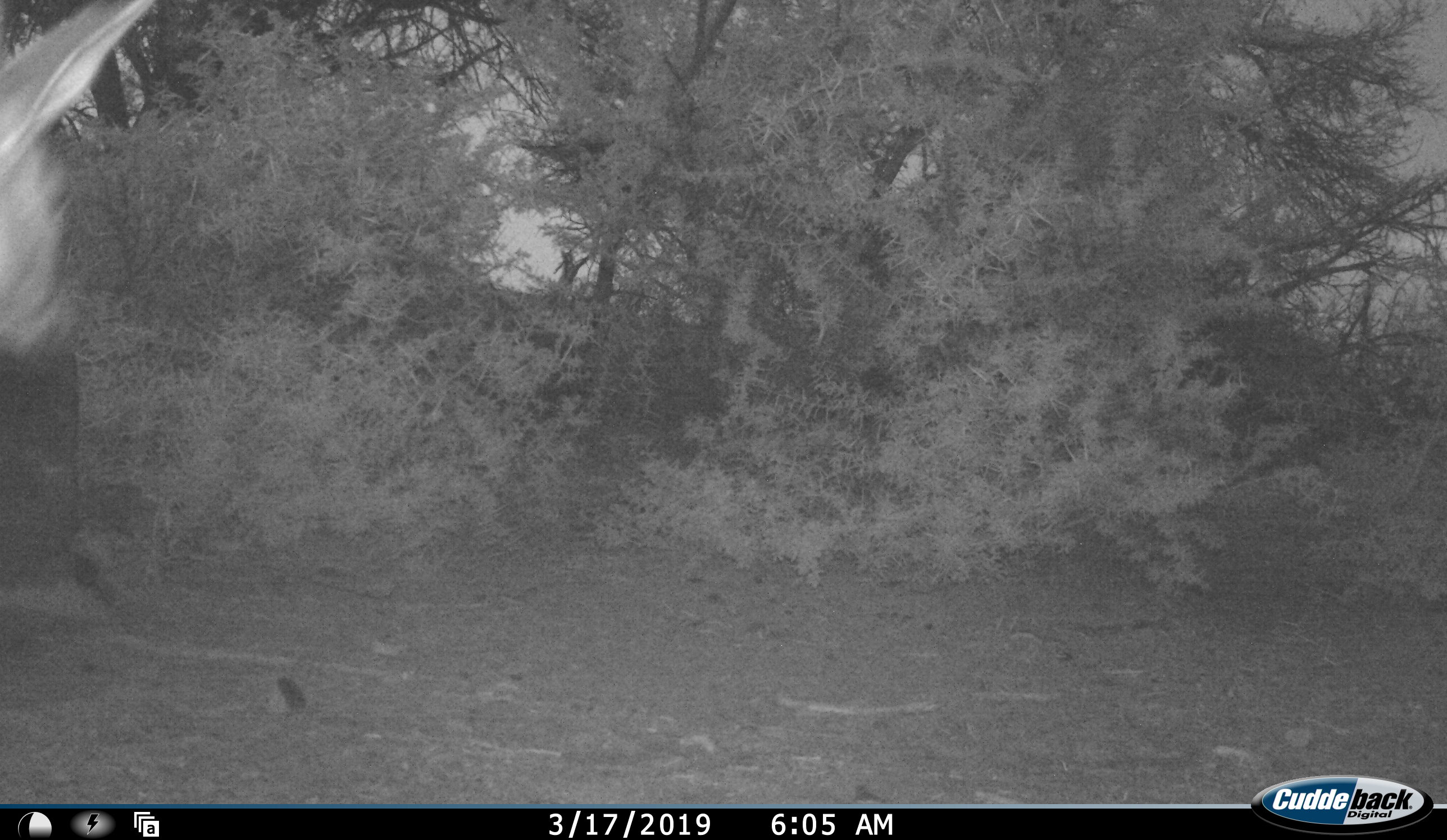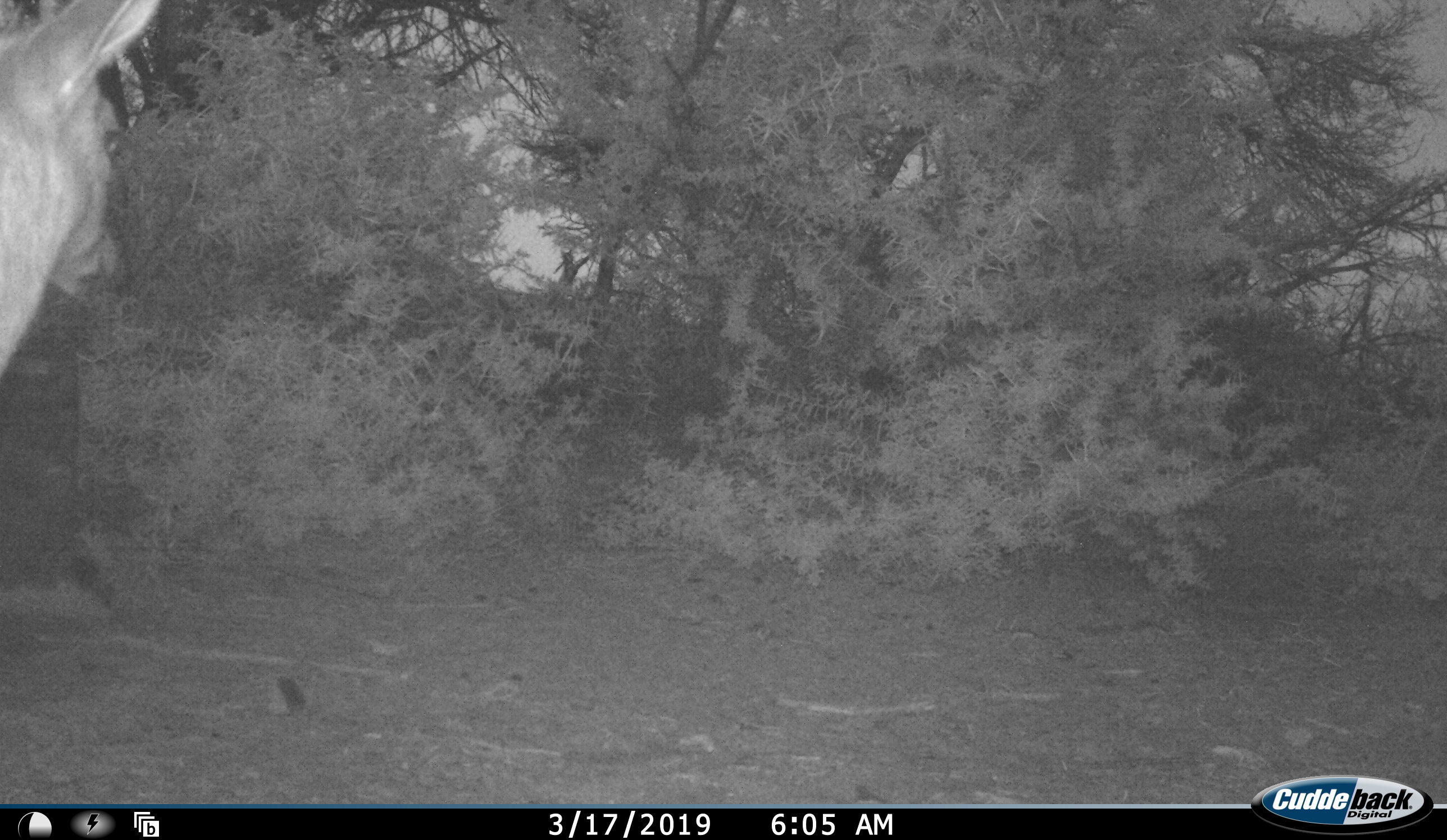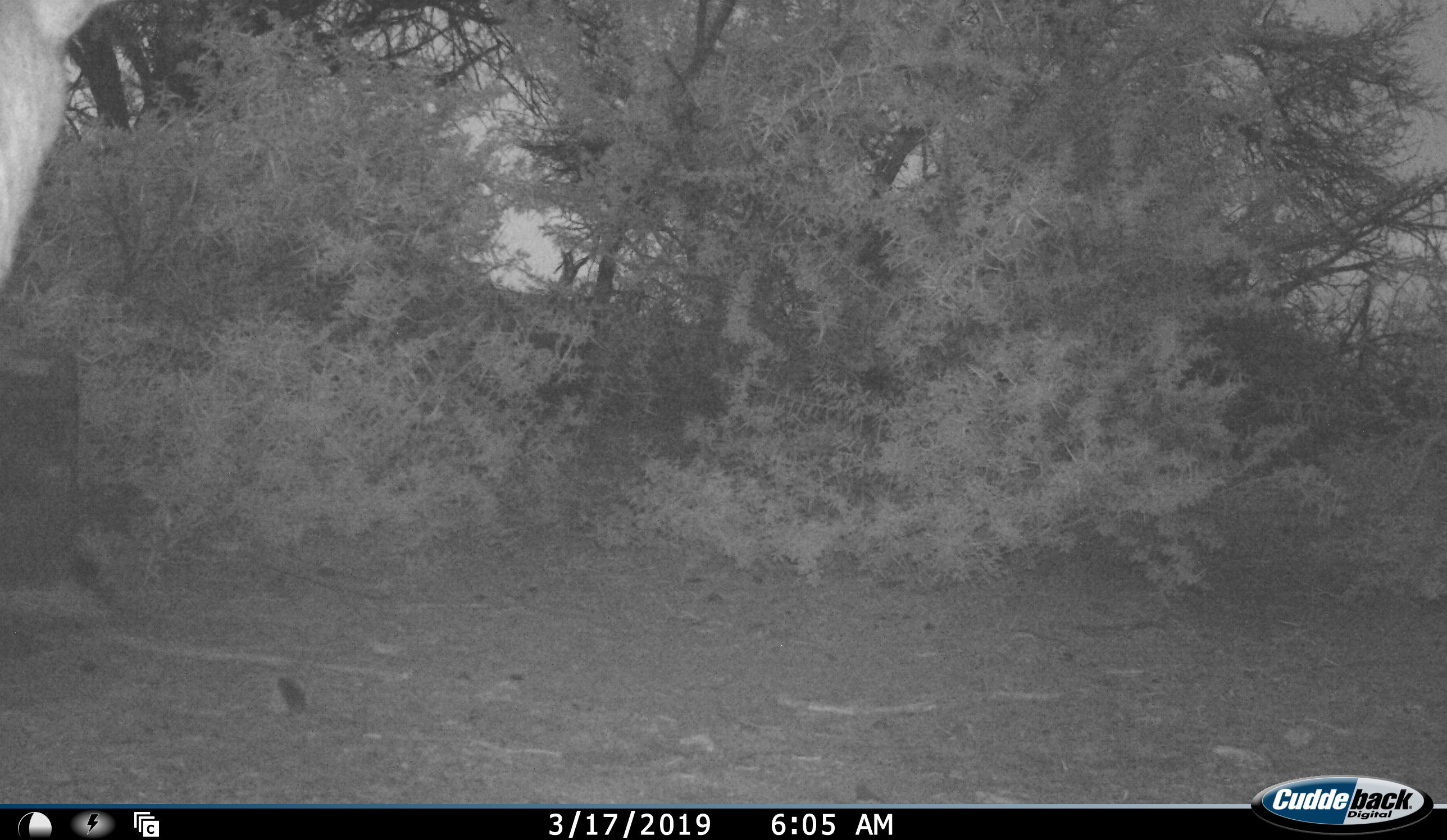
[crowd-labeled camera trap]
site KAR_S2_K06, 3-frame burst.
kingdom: Animalia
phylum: Chordata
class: Mammalia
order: Artiodactyla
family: Bovidae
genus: Redunca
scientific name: Redunca fulvorufula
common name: mountain reedbuck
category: reedbuckmountain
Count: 1.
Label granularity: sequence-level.